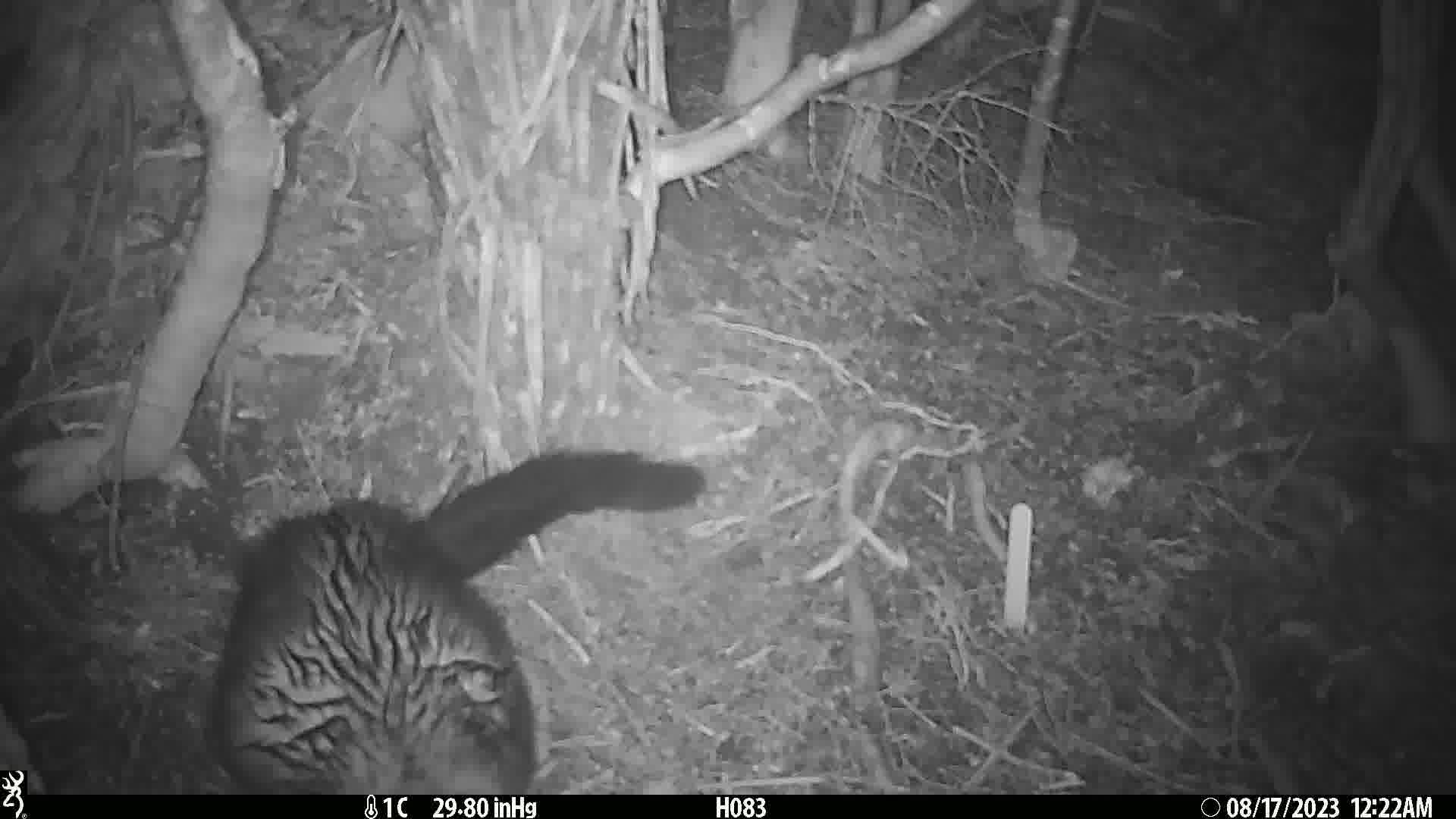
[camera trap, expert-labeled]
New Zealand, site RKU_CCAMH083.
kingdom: Animalia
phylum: Chordata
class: Mammalia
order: Diprotodontia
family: Phalangeridae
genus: Trichosurus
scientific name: Trichosurus vulpecula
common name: common brushtail possum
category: possum